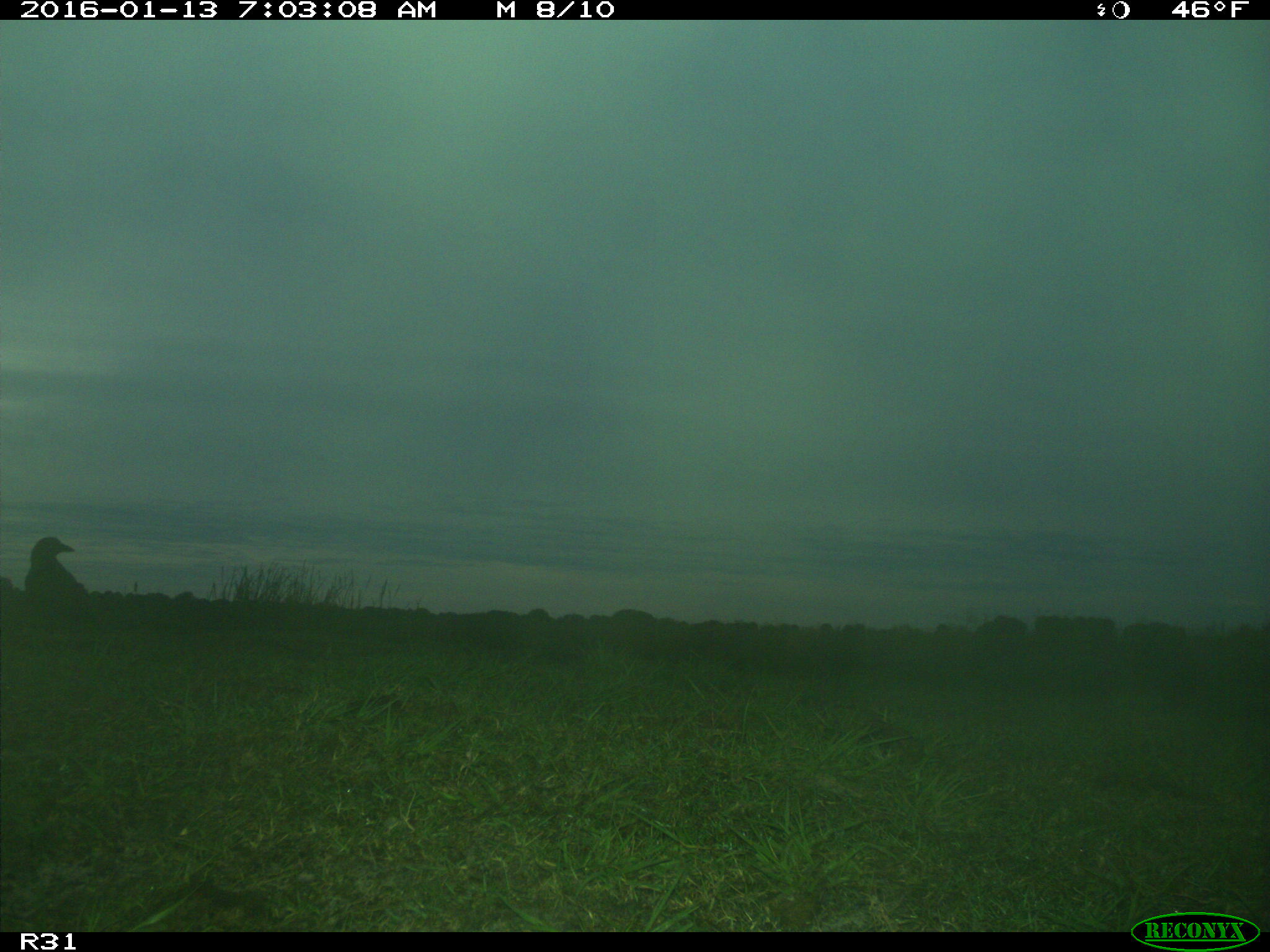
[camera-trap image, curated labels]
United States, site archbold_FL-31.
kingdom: Animalia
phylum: Chordata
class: Mammalia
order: Artiodactyla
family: Suidae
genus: Sus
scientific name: Sus scrofa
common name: wild boar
Sus scrofa (wild boar).